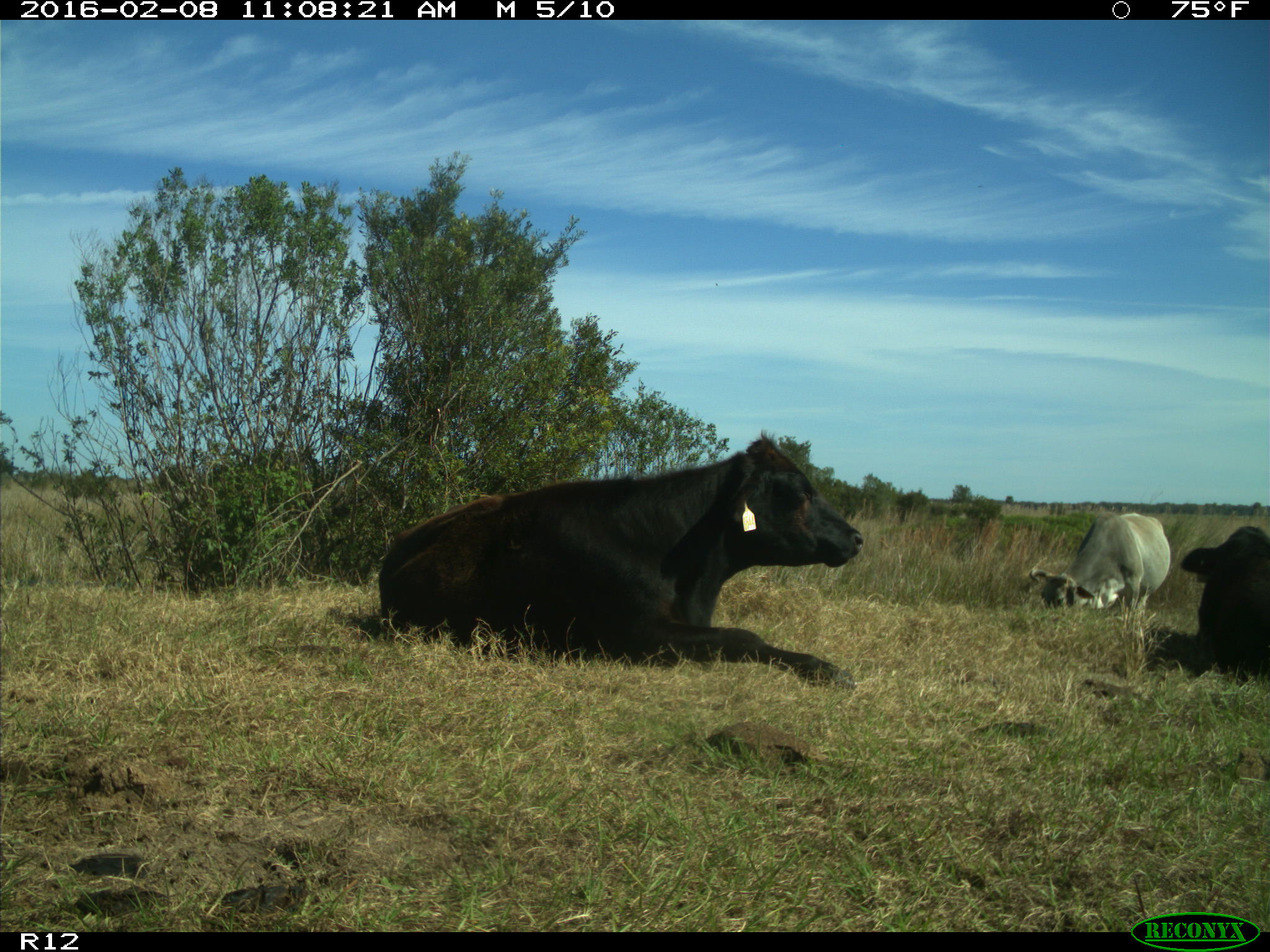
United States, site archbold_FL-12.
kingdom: Animalia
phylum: Chordata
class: Mammalia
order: Artiodactyla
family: Bovidae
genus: Bos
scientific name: Bos taurus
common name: domestic cow